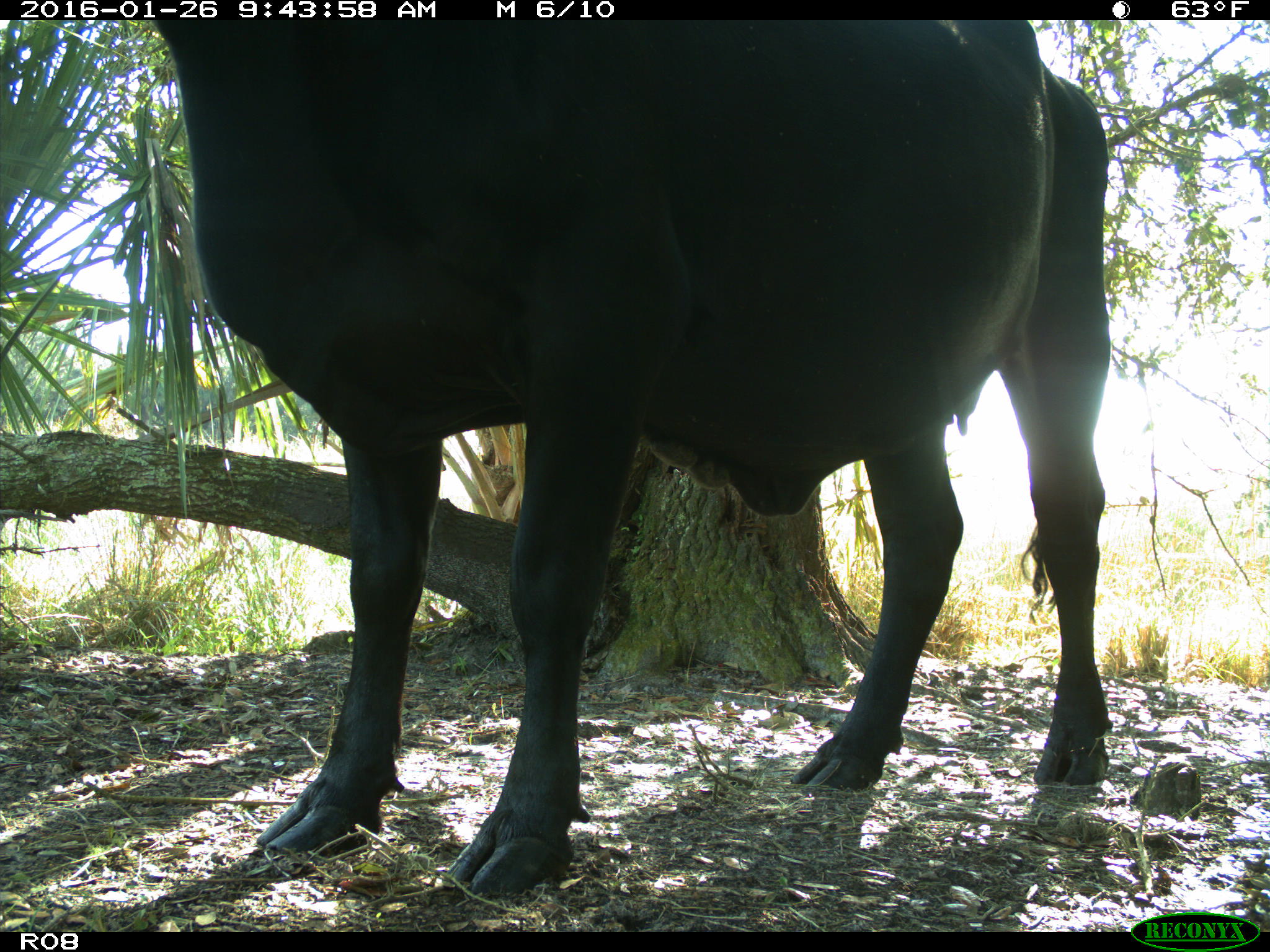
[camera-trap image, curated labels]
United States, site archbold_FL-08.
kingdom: Animalia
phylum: Chordata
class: Mammalia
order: Artiodactyla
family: Bovidae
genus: Bos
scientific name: Bos taurus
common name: domestic cow